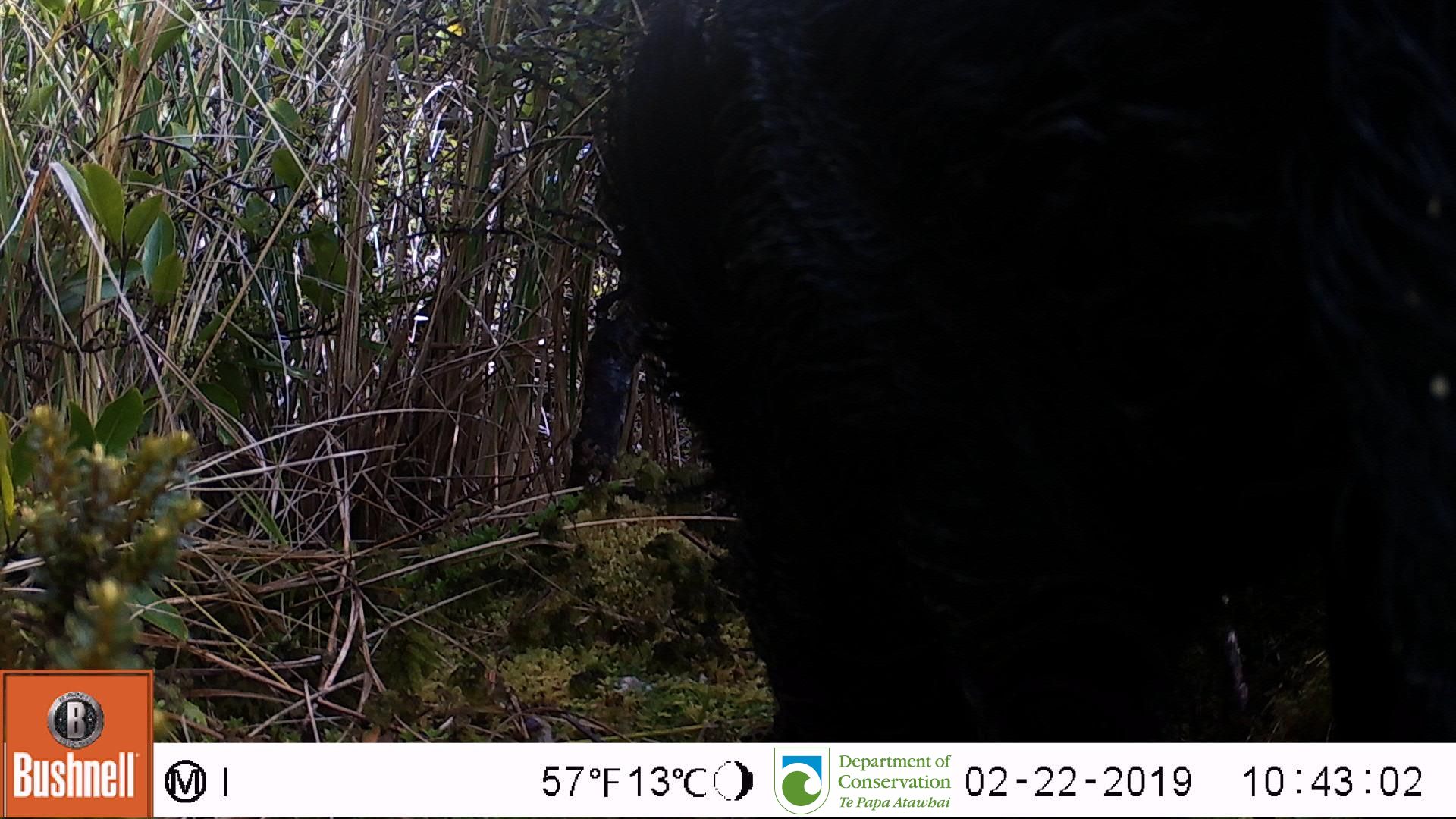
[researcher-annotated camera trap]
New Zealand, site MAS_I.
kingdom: Animalia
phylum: Chordata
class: Mammalia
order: Artiodactyla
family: Suidae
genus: Sus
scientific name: Sus scrofa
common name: pig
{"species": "pig (Sus scrofa)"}